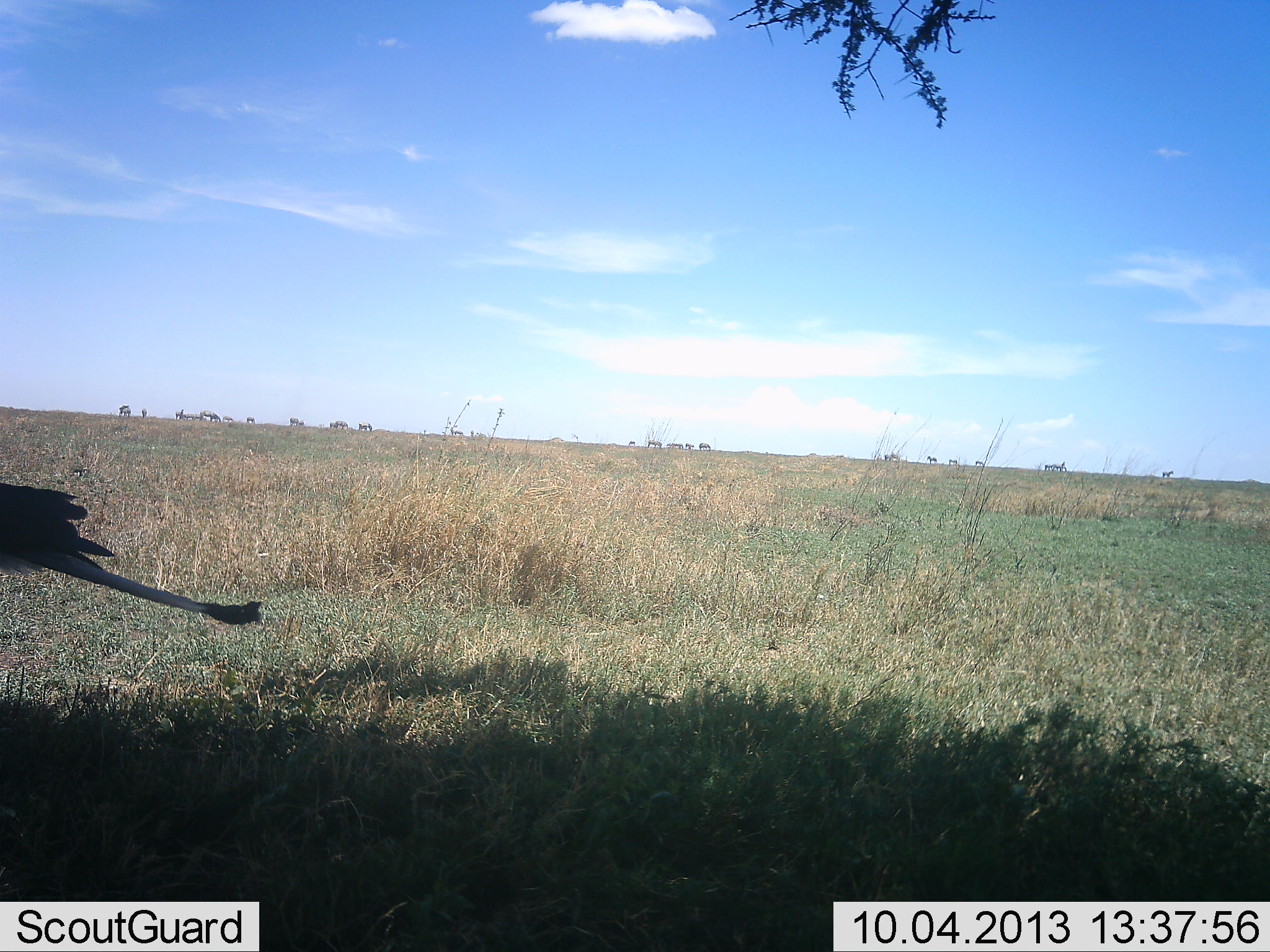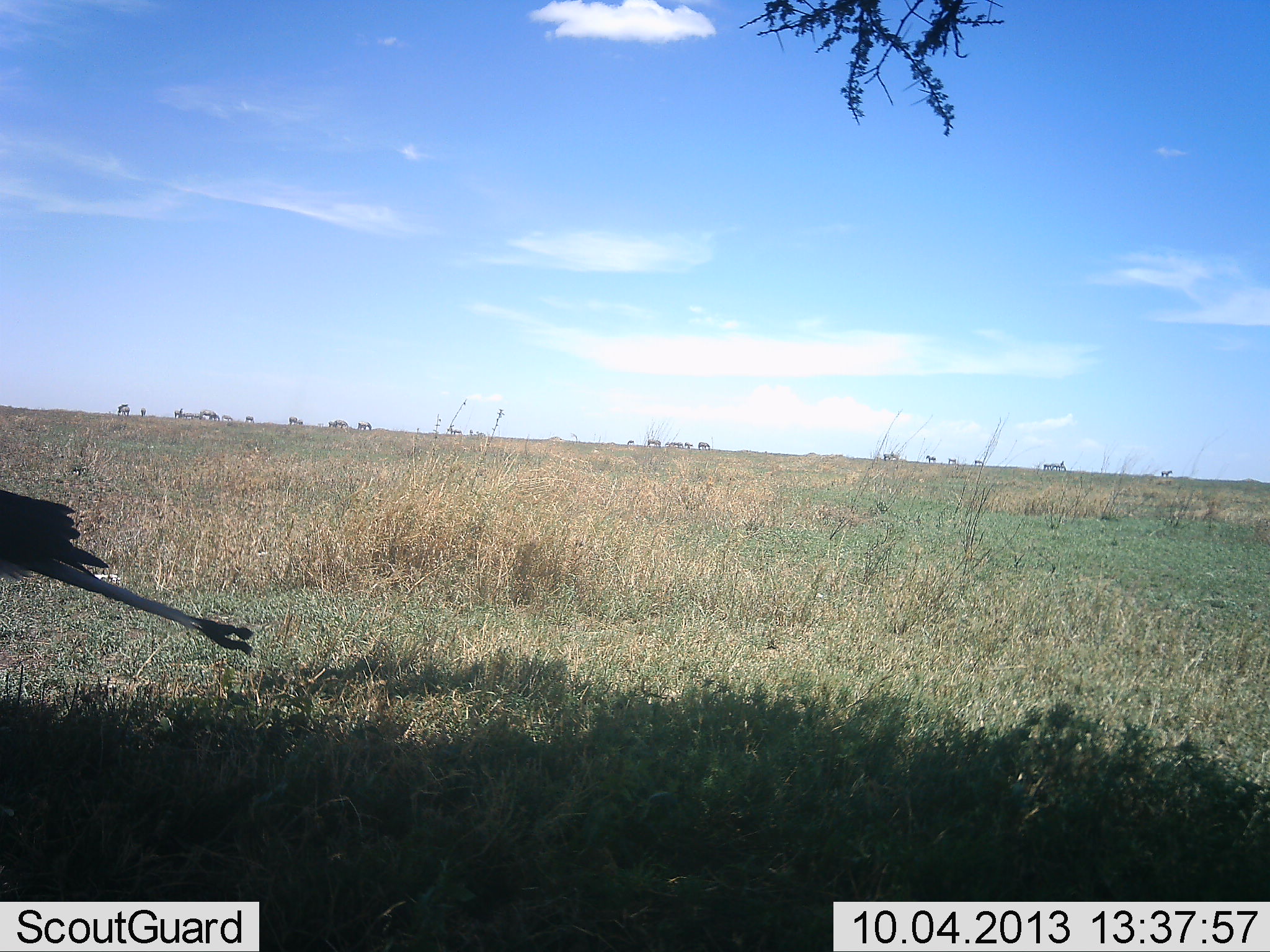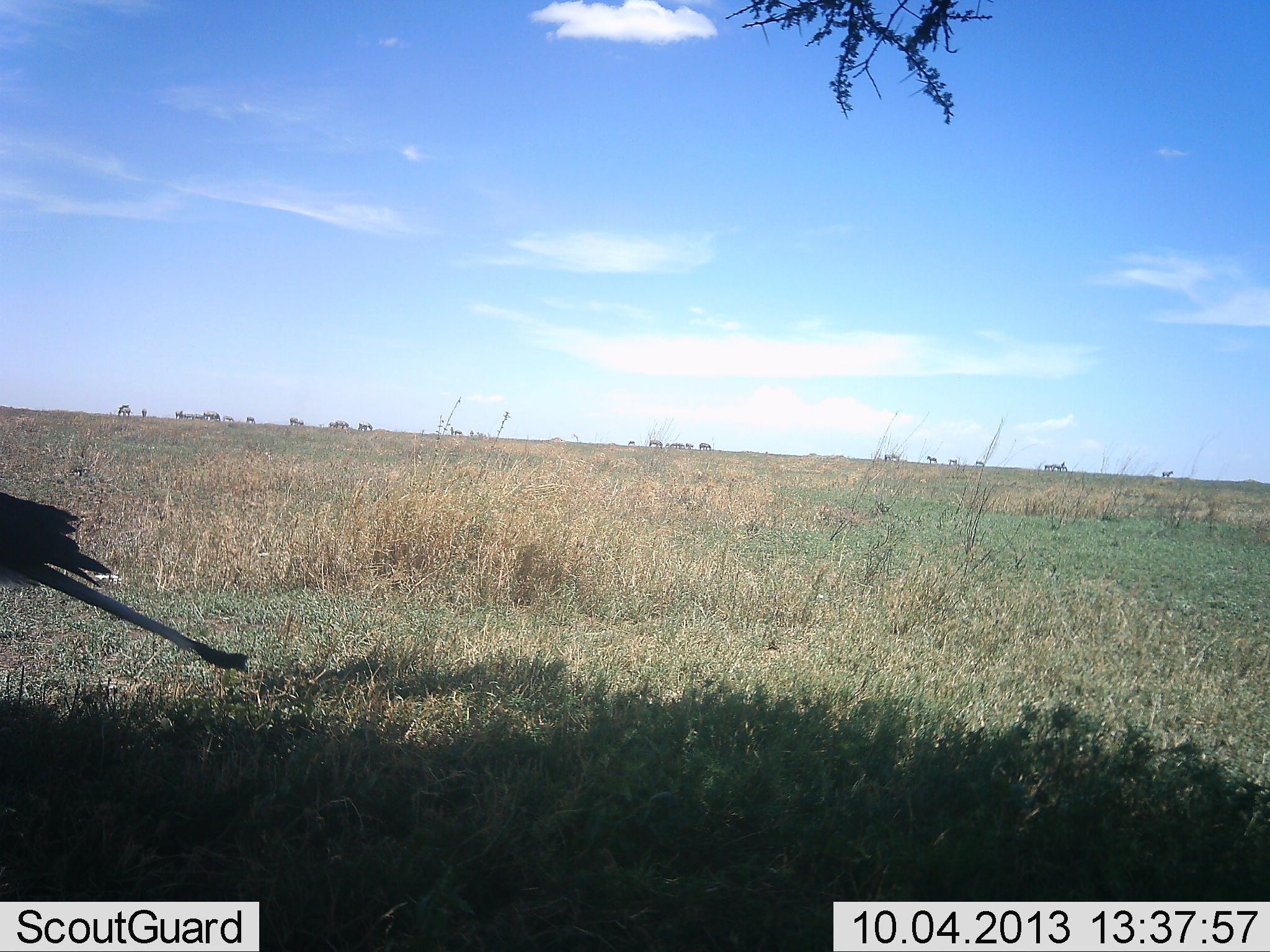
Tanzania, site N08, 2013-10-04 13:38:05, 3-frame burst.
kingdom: Animalia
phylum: Chordata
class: Aves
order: Accipitriformes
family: Sagittariidae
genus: Sagittarius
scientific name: Sagittarius serpentarius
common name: secretary bird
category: secretarybird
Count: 1.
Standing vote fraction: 92%.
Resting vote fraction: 0%.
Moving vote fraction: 8%.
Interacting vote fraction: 0%.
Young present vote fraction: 0%.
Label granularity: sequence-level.